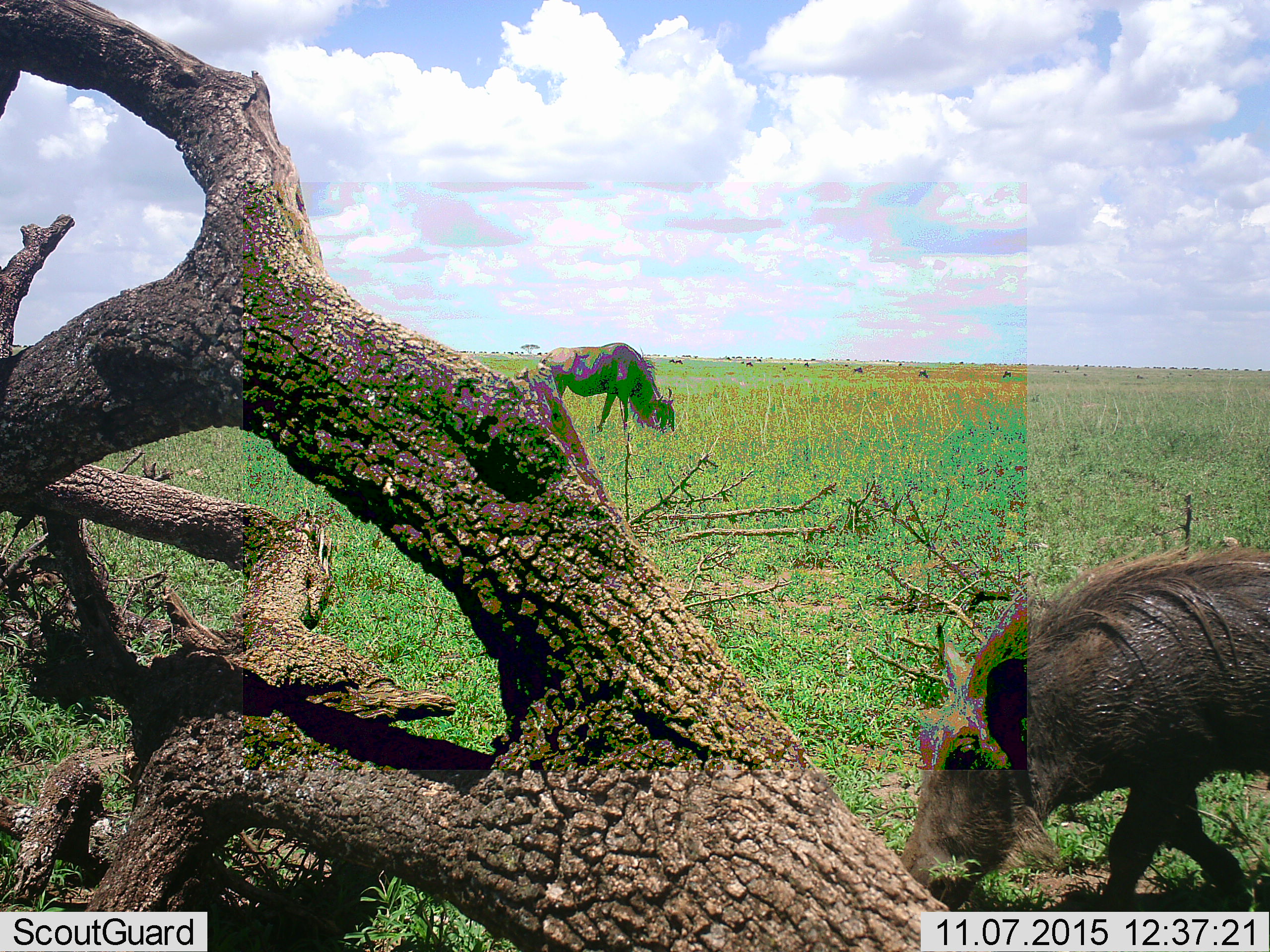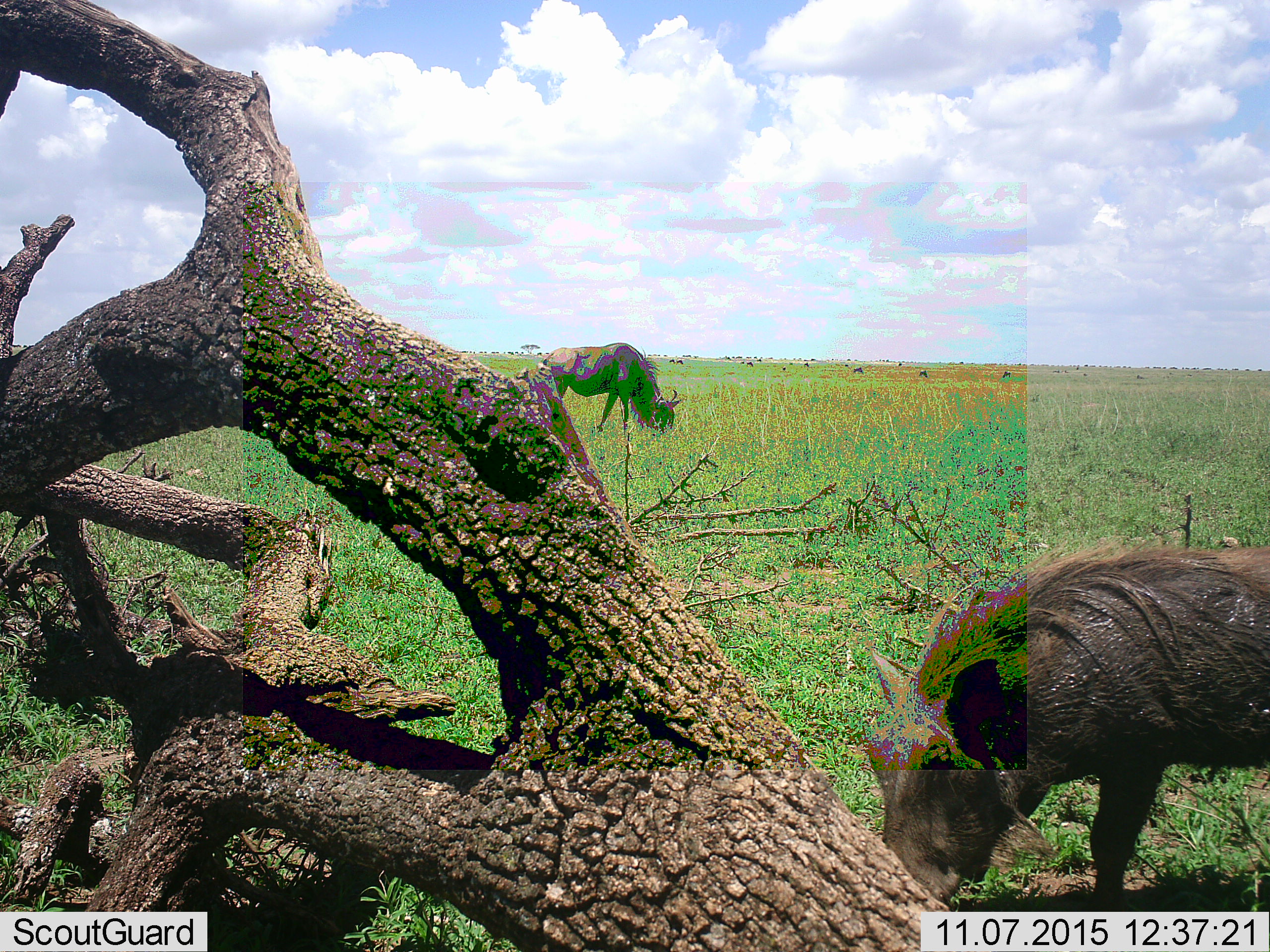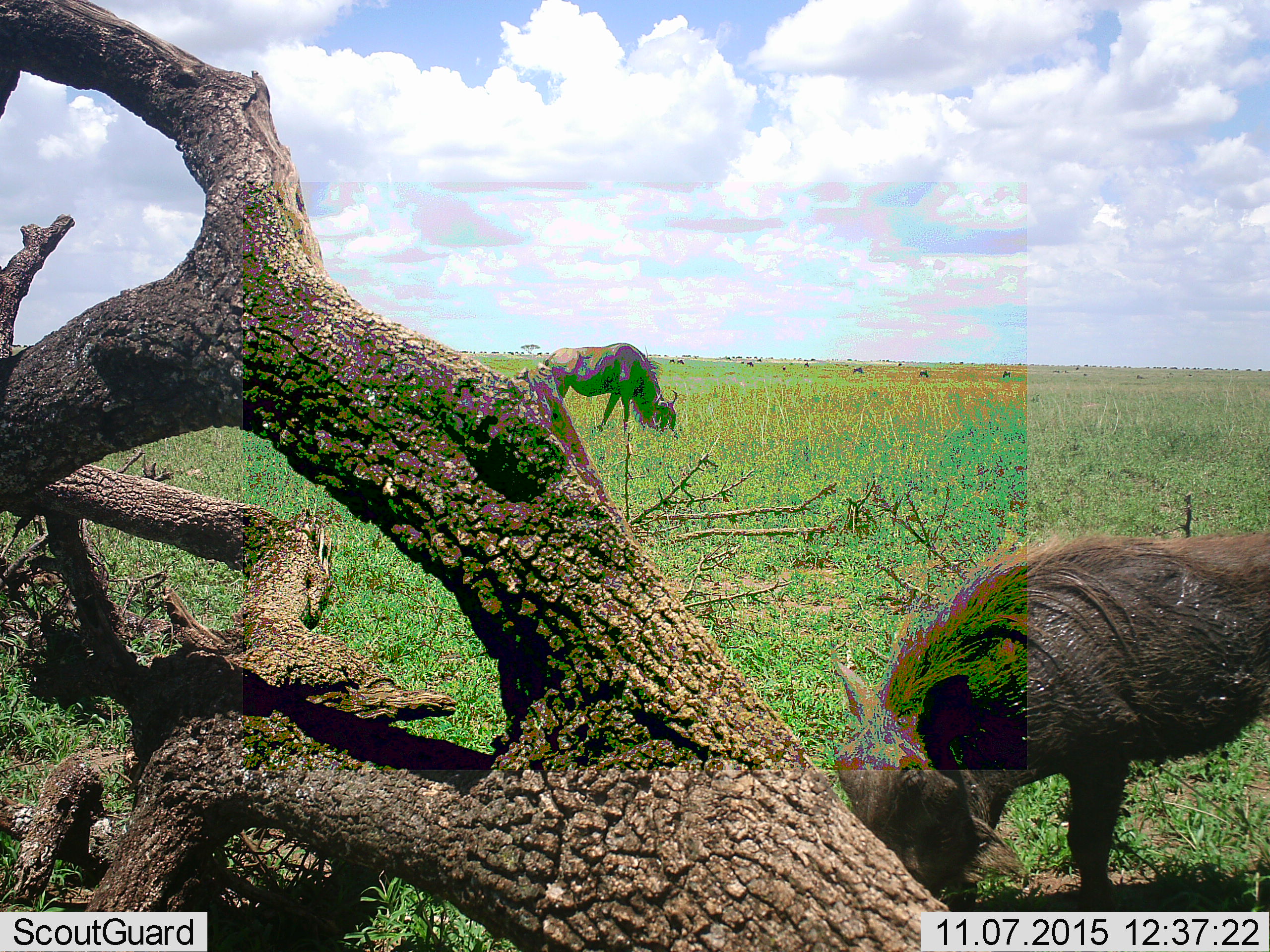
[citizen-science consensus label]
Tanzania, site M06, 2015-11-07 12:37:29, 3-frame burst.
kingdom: Animalia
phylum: Chordata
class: Mammalia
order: Artiodactyla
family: Suidae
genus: Phacochoerus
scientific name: Phacochoerus africanus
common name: warthog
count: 1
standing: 14%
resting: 0%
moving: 43%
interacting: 0%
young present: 0%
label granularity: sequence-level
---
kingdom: Animalia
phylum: Chordata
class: Mammalia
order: Artiodactyla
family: Bovidae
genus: Connochaetes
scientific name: Connochaetes taurinus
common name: blue wildebeest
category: wildebeest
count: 2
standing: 25%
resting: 0%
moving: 12%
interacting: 0%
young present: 0%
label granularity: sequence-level